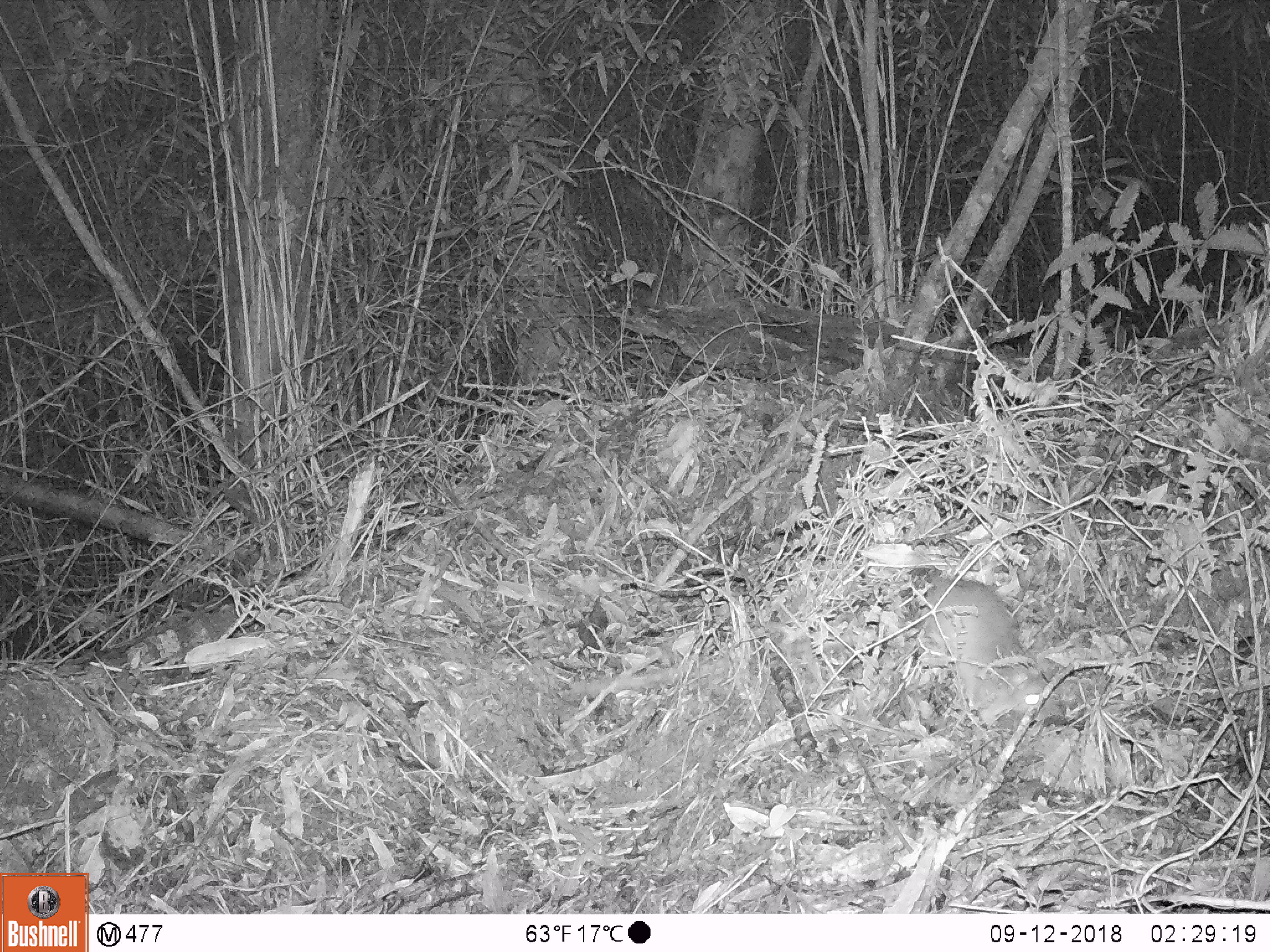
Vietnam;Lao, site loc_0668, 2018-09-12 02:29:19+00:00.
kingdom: Animalia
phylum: Chordata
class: Mammalia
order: Rodentia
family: Muridae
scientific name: Muridae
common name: old-world mice and rats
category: unidentified murid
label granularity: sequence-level